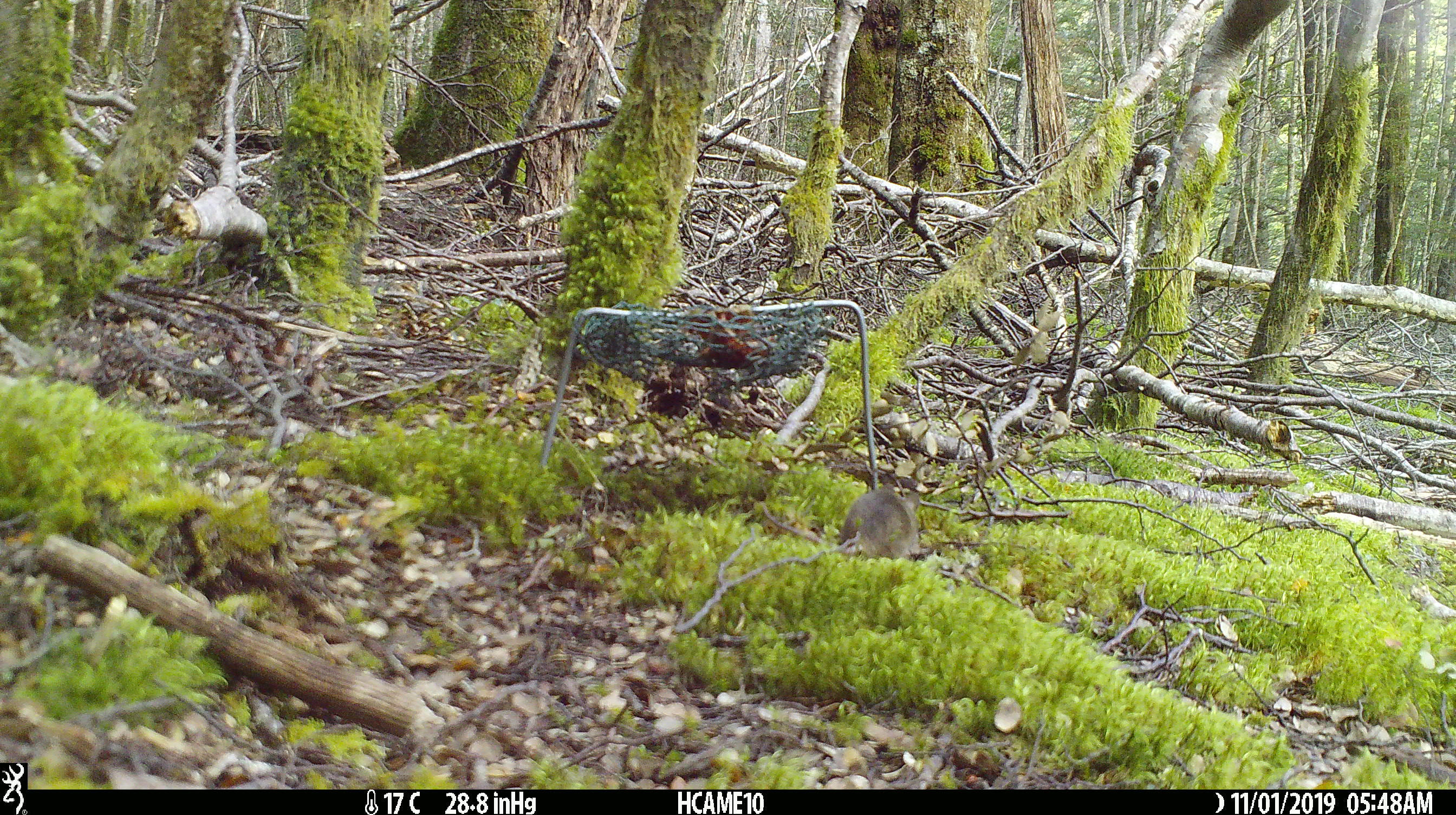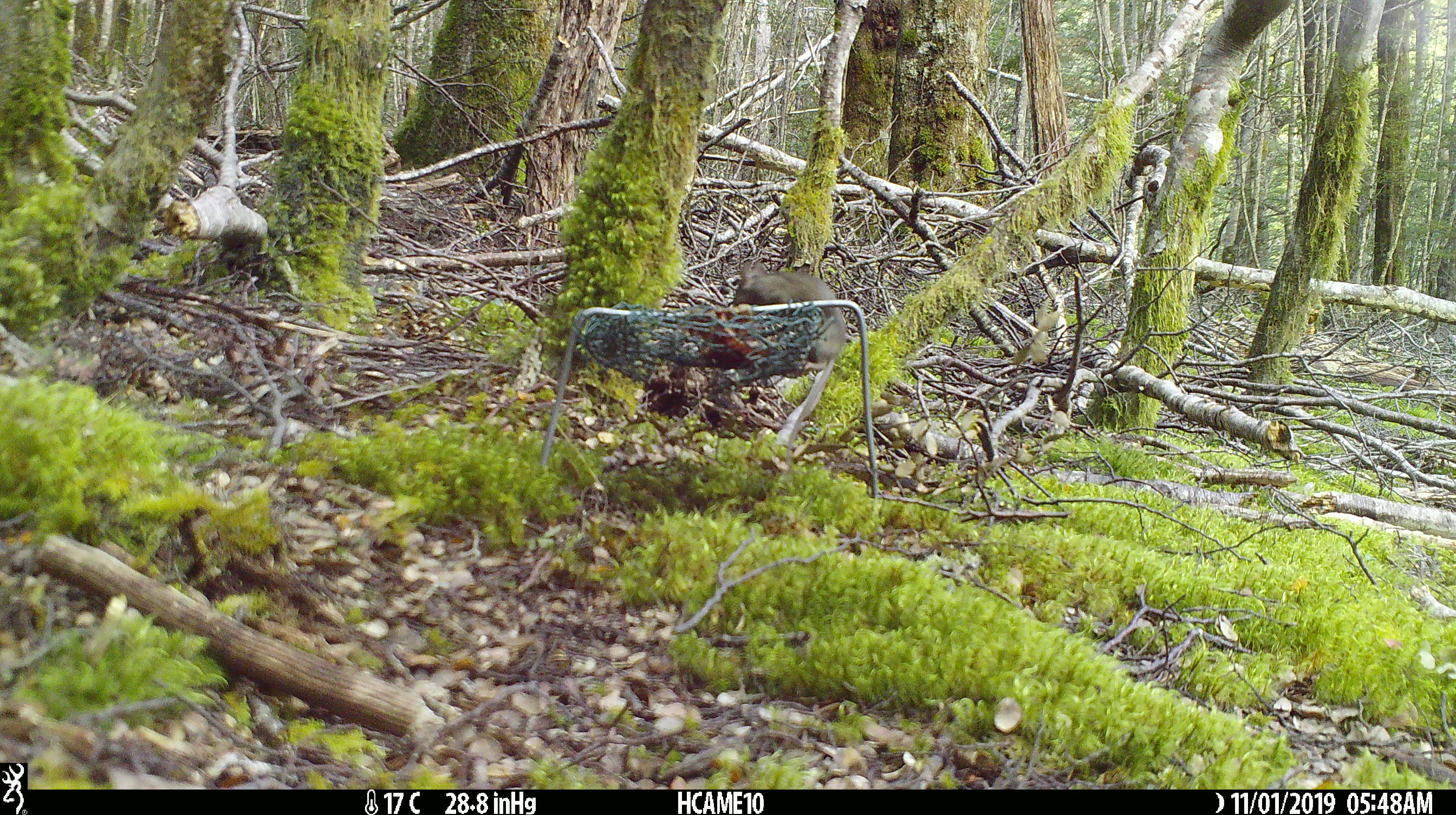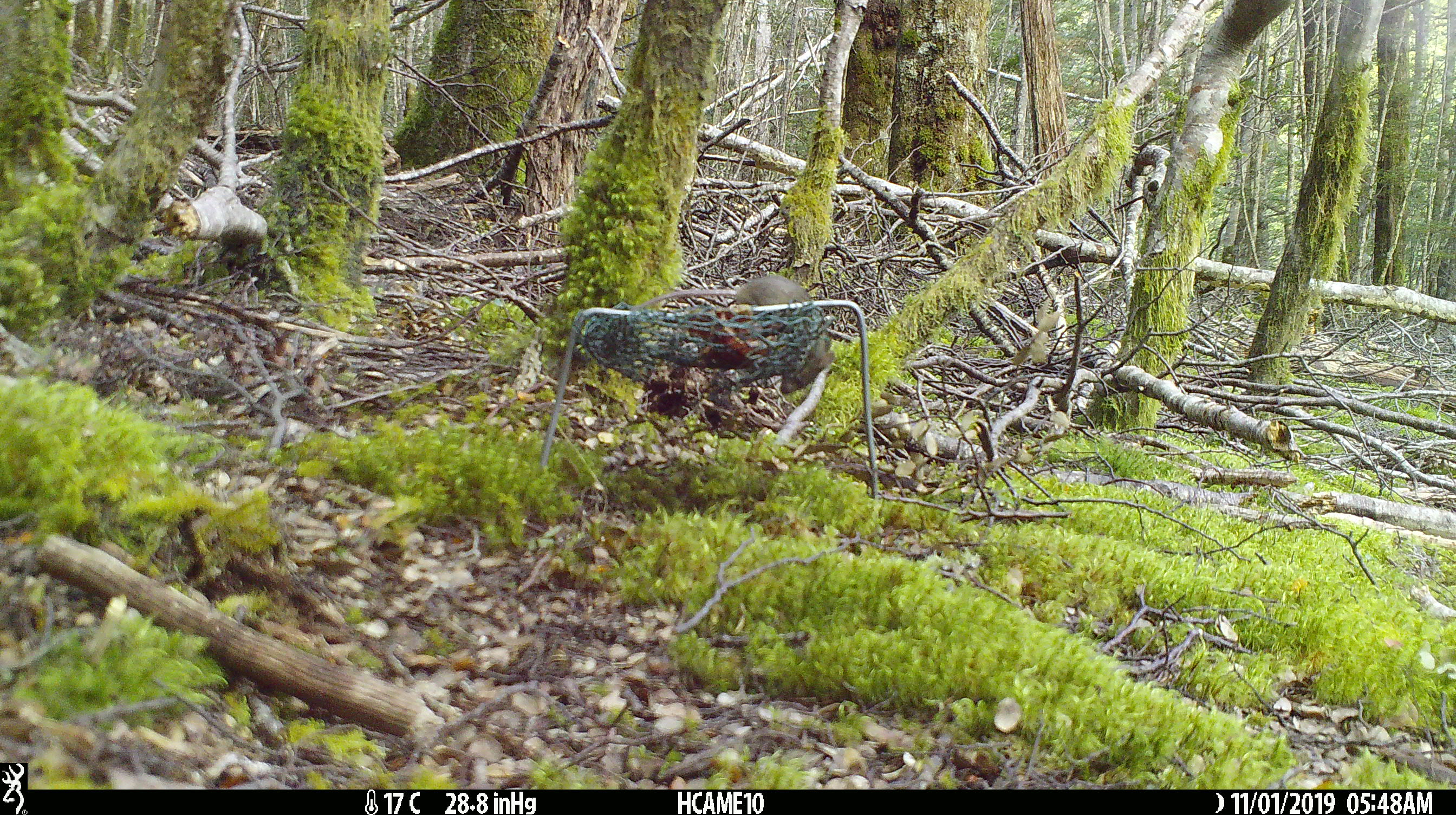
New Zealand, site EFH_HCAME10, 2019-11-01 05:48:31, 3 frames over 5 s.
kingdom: Animalia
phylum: Chordata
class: Mammalia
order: Rodentia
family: Muridae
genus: Mus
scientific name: Mus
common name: mouse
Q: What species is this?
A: Mouse (Mus).